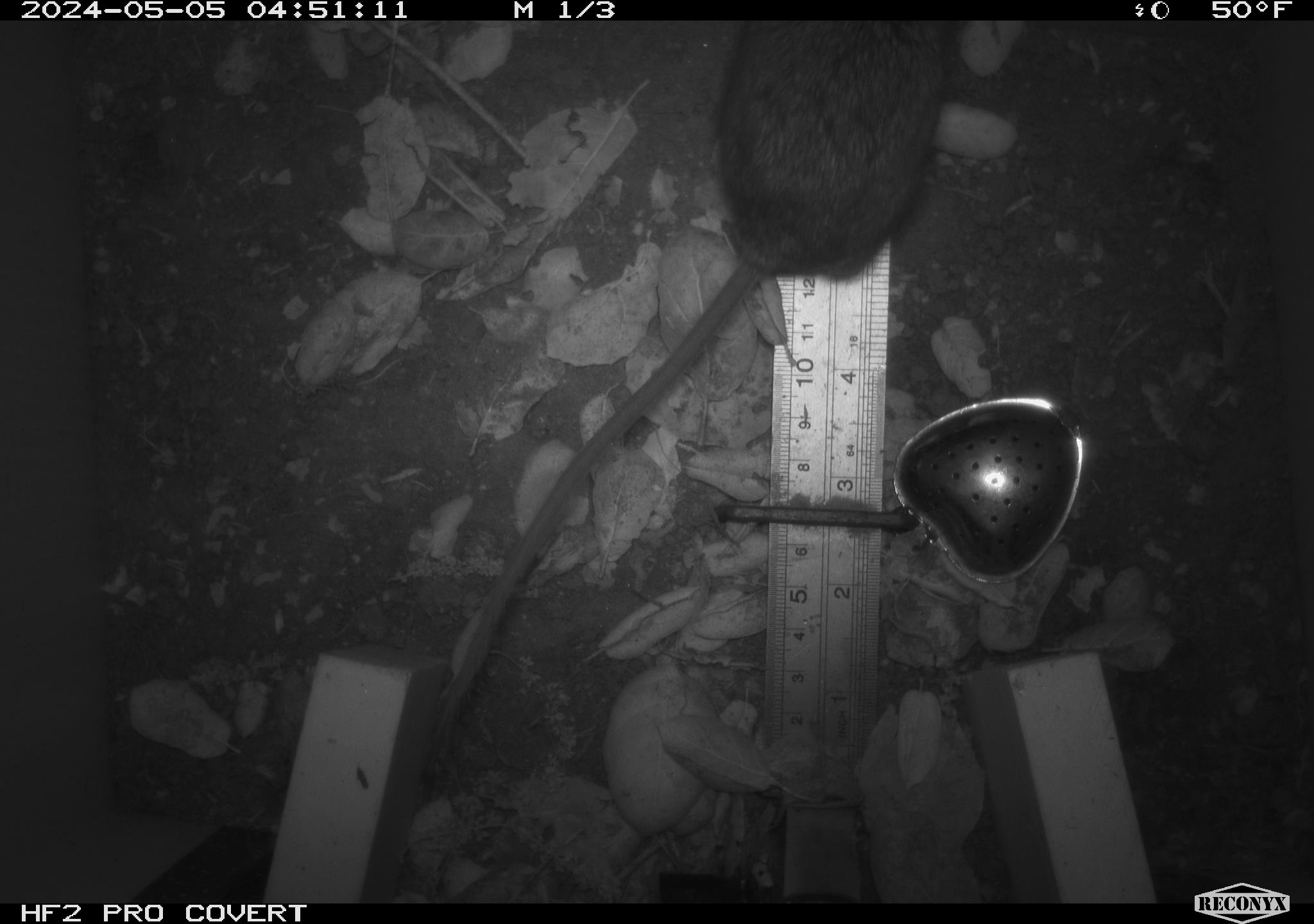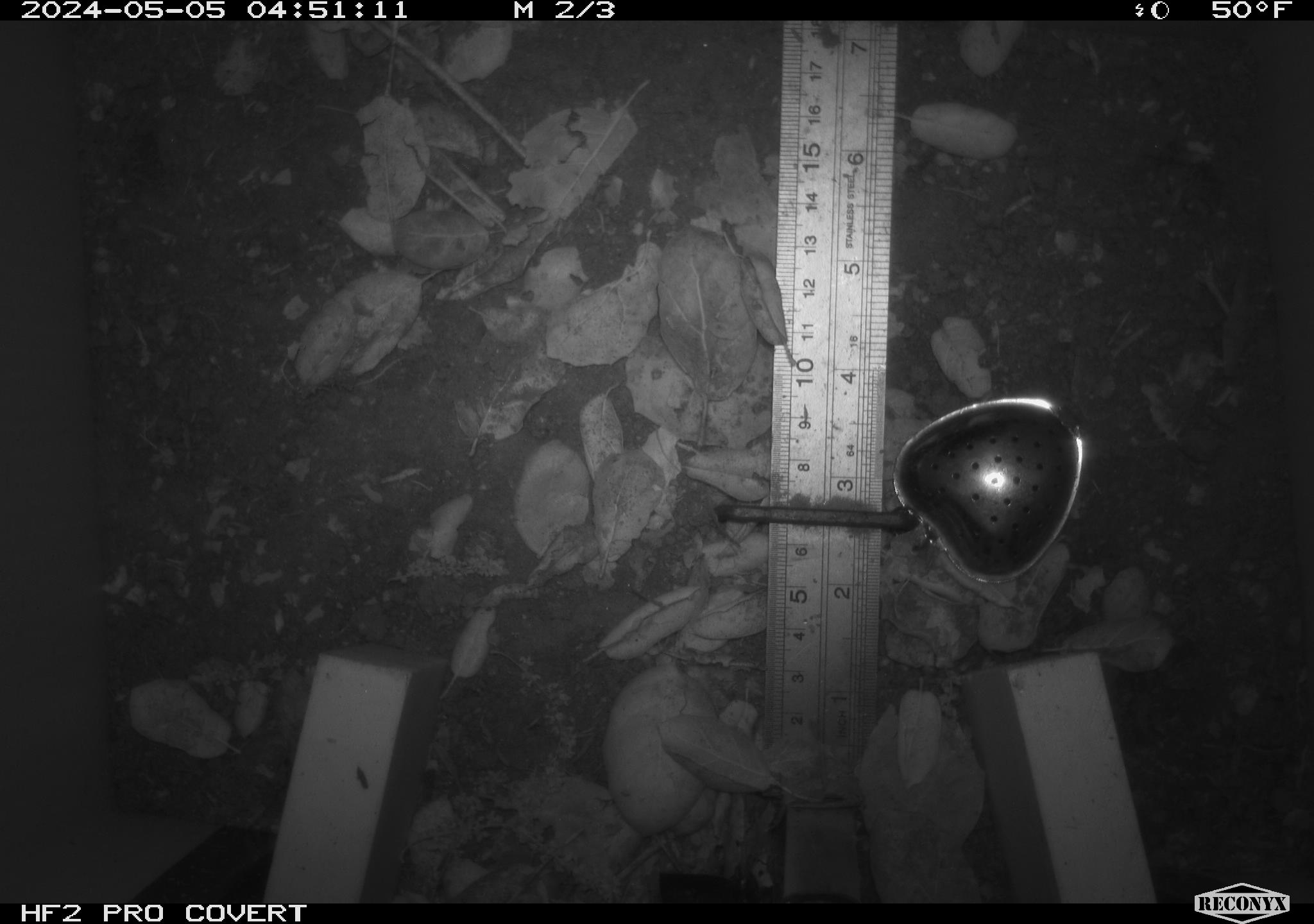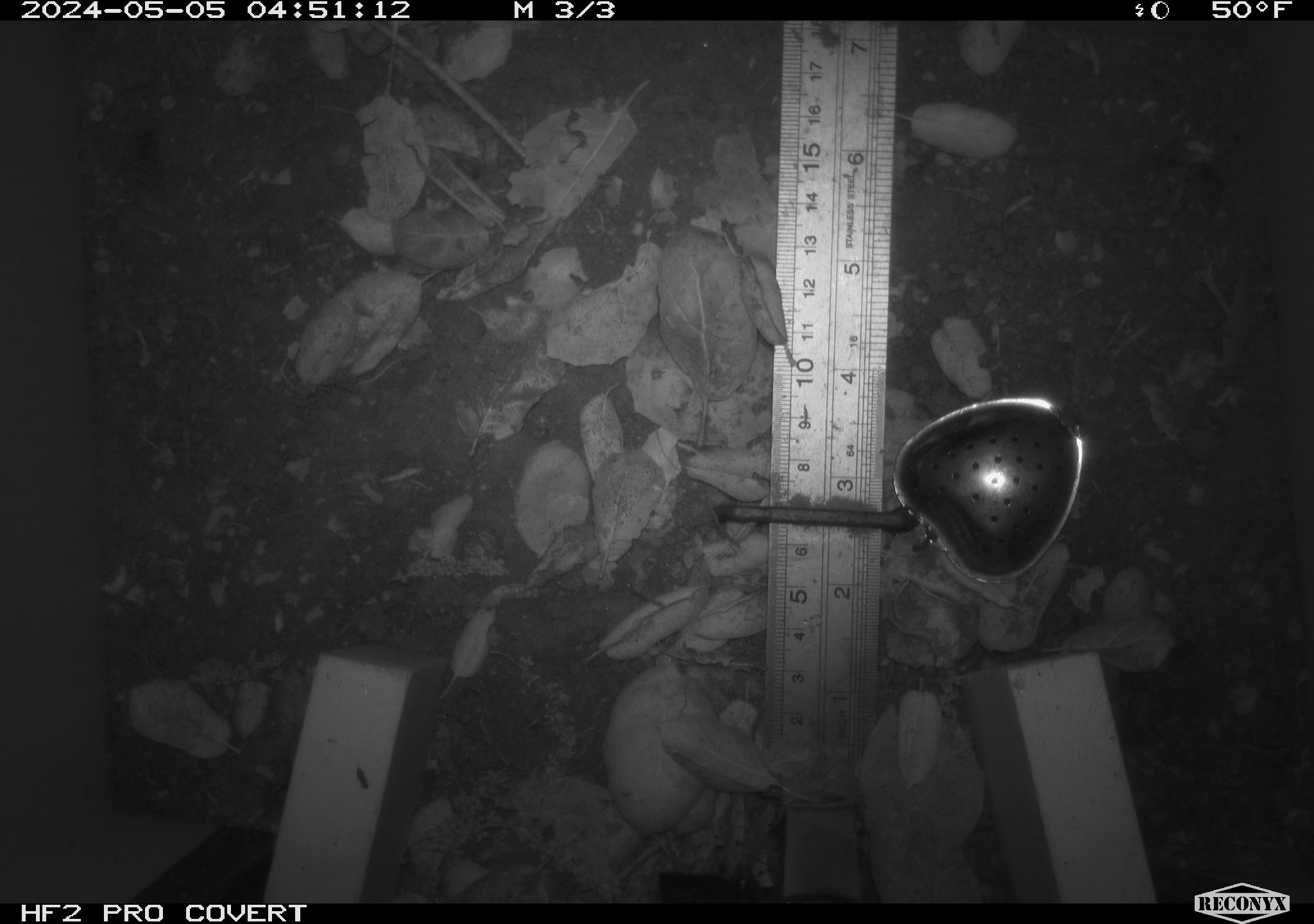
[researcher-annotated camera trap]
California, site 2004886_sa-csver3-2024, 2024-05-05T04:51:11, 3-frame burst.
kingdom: Animalia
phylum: Chordata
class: Mammalia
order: Rodentia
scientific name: Rodentia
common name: rodent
Rodent (Rodentia).